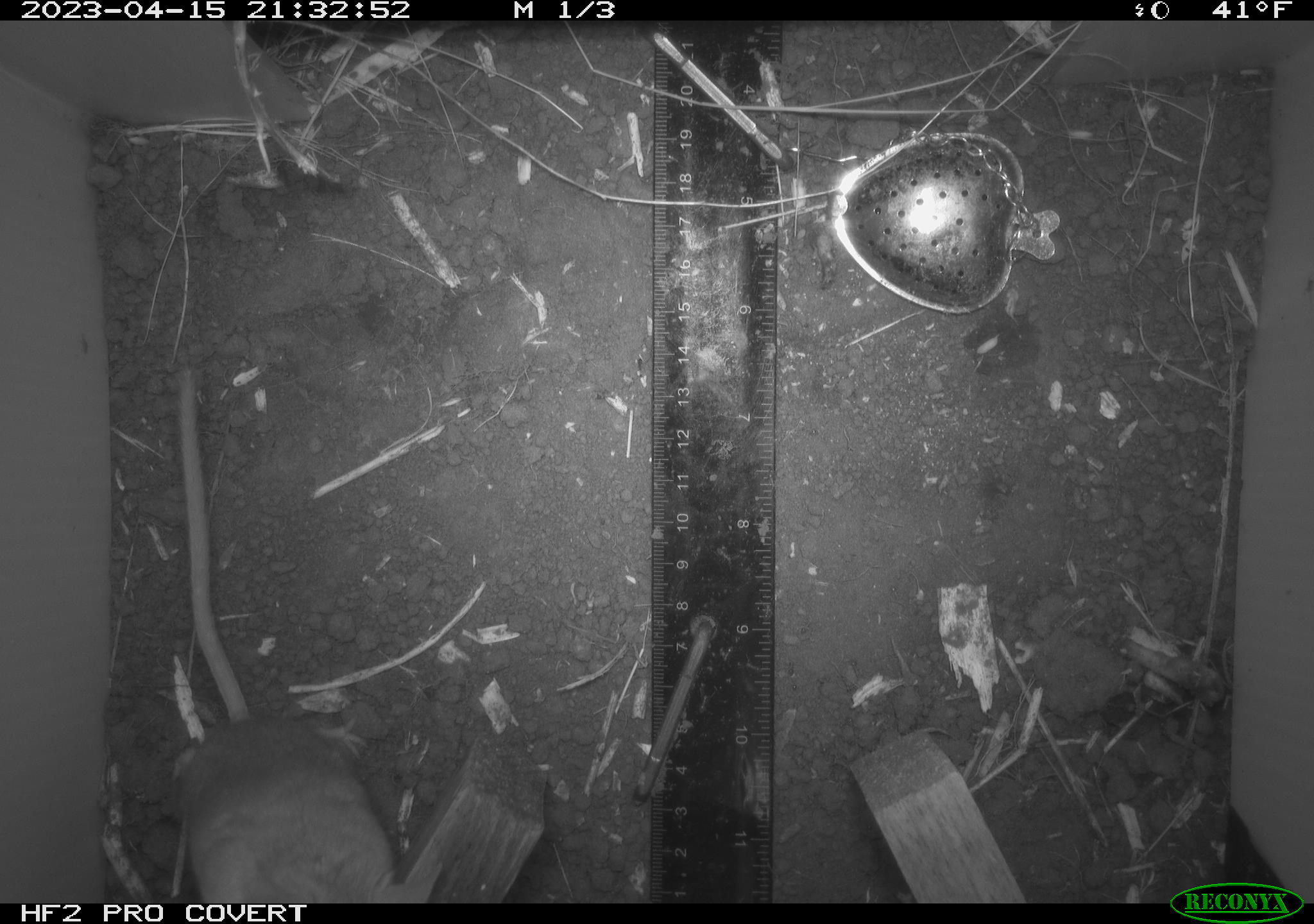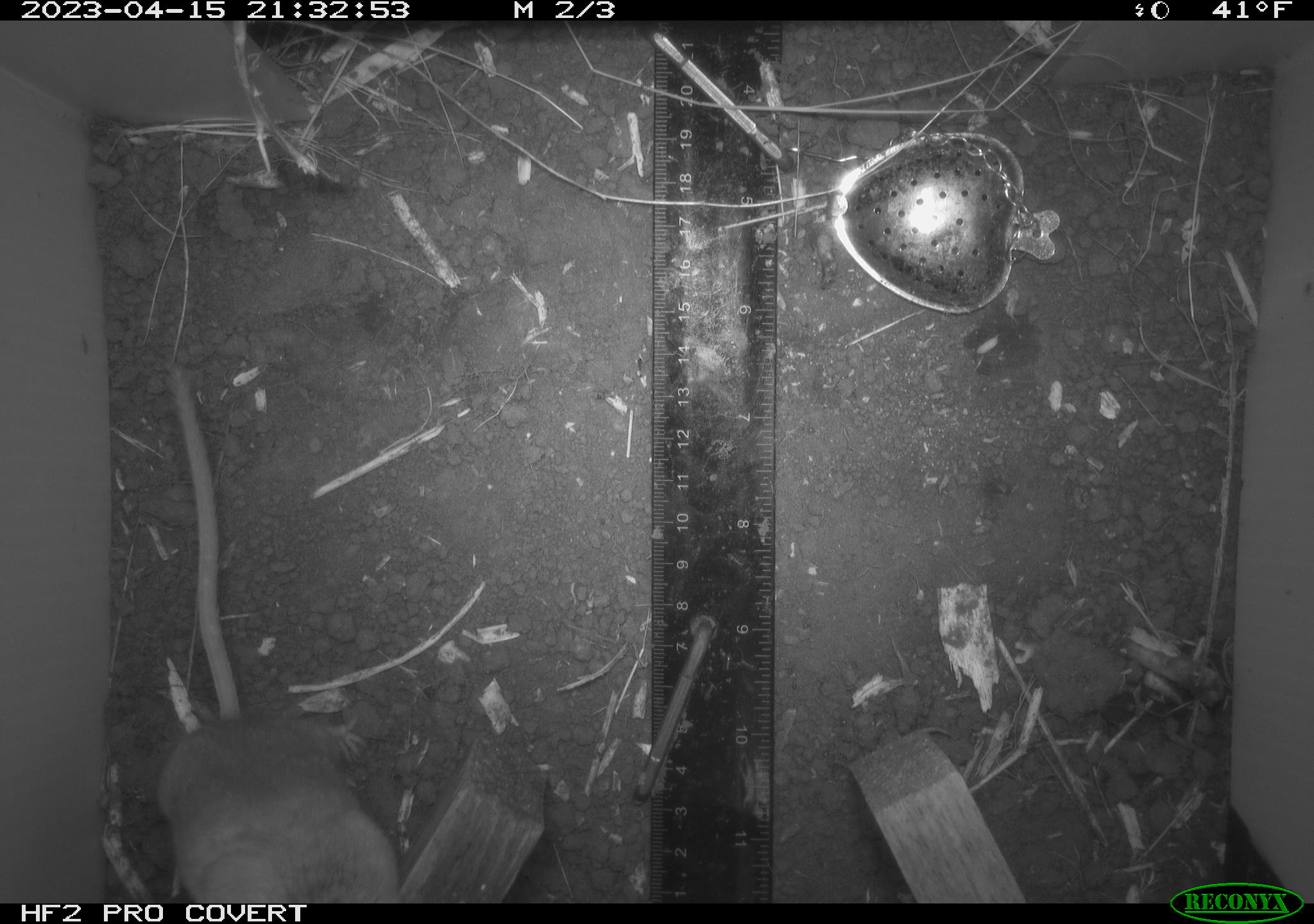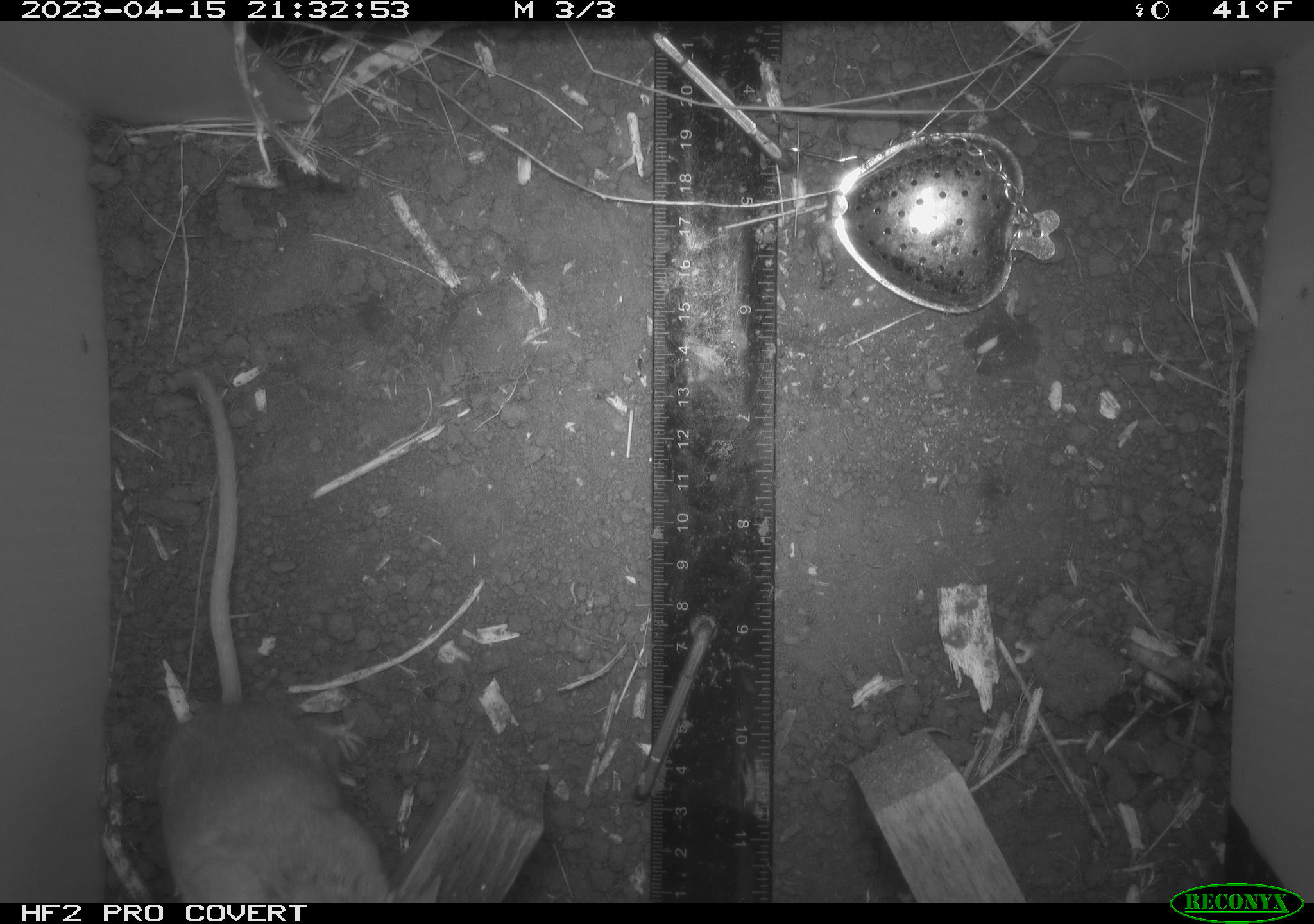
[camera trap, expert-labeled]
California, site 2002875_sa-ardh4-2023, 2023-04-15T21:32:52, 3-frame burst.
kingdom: Animalia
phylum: Chordata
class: Mammalia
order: Rodentia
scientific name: Rodentia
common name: mouse species